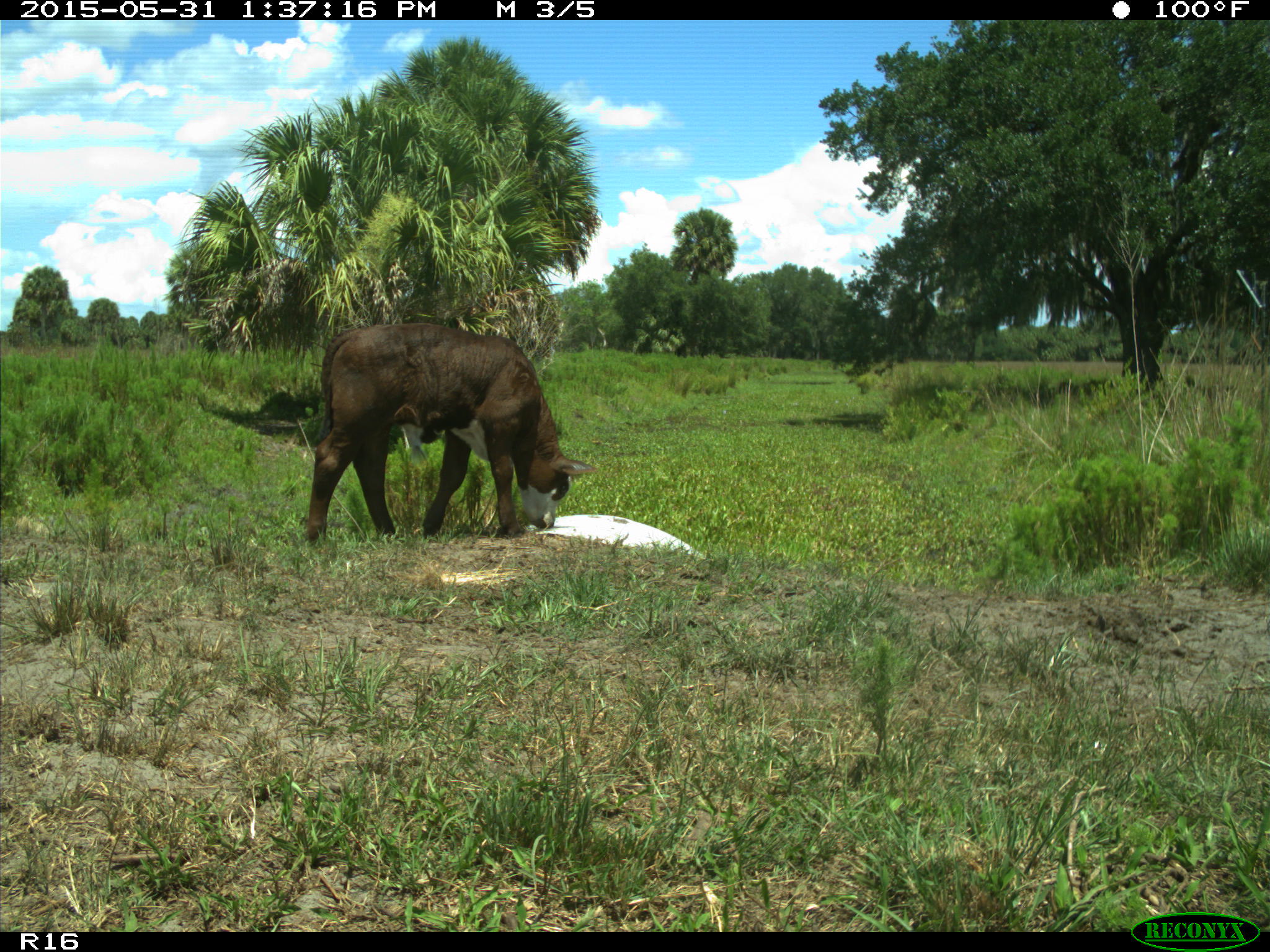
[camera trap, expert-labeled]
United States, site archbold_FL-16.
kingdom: Animalia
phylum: Chordata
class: Mammalia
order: Artiodactyla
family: Bovidae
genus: Bos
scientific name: Bos taurus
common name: domestic cow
Bos taurus (domestic cow).